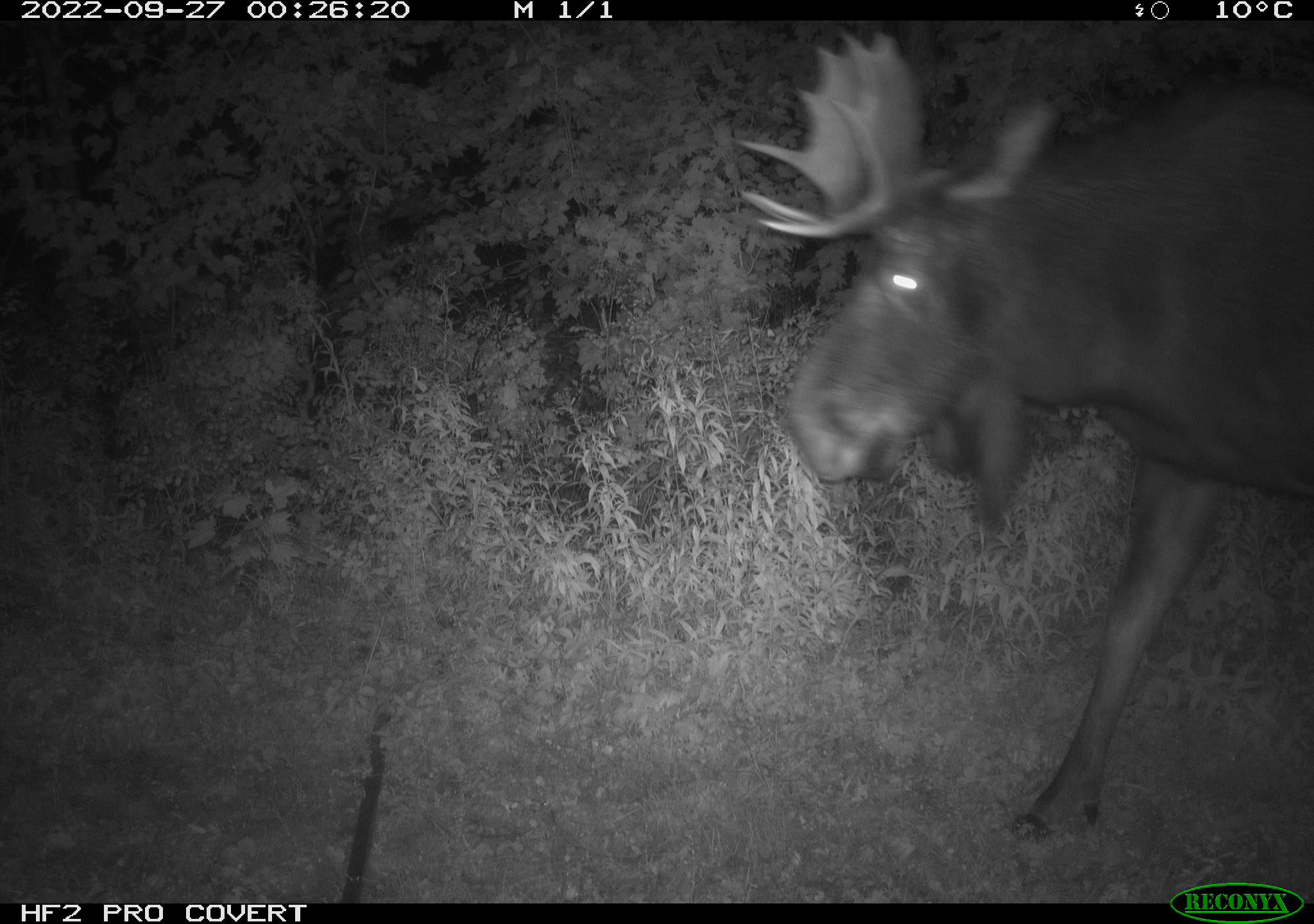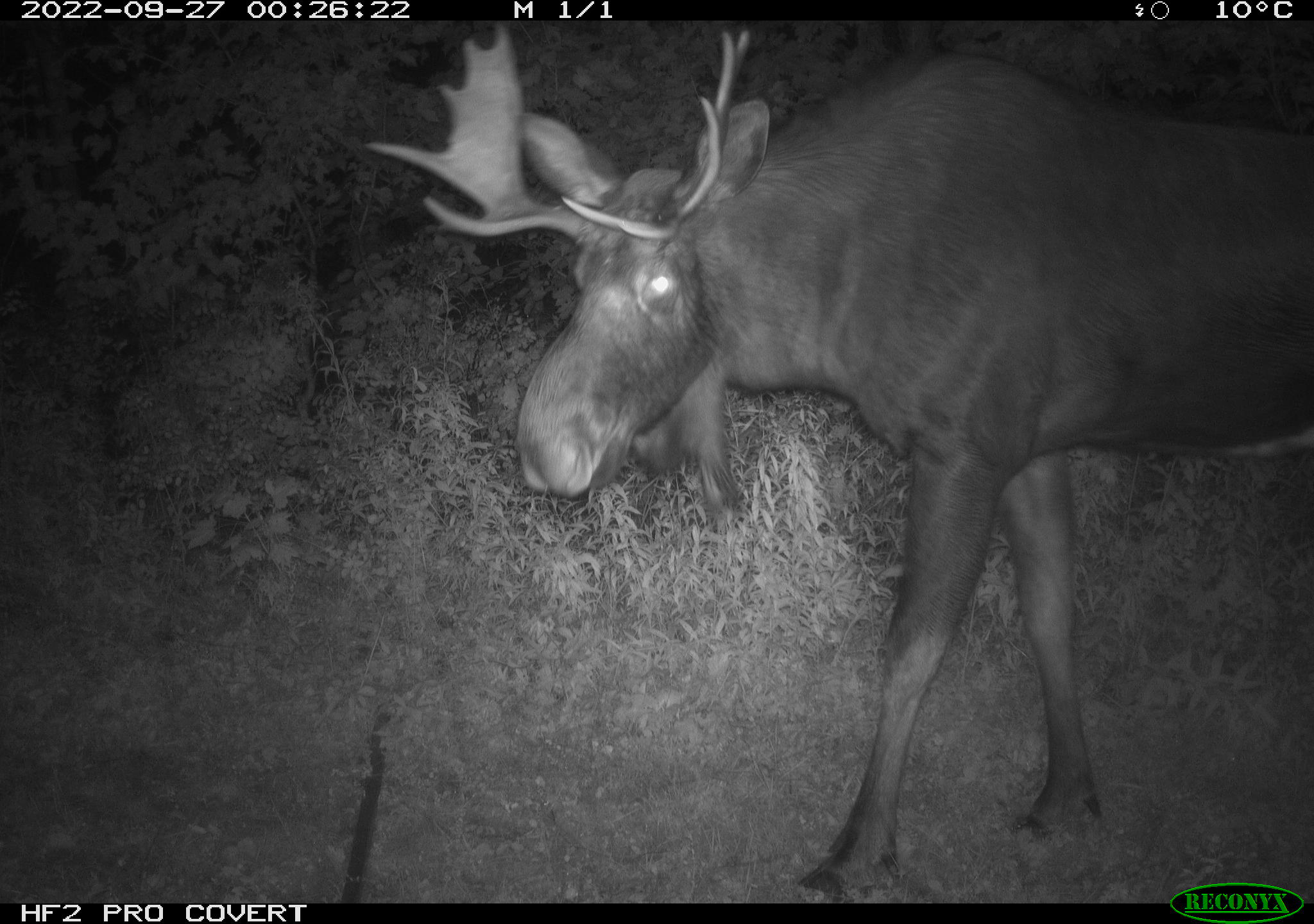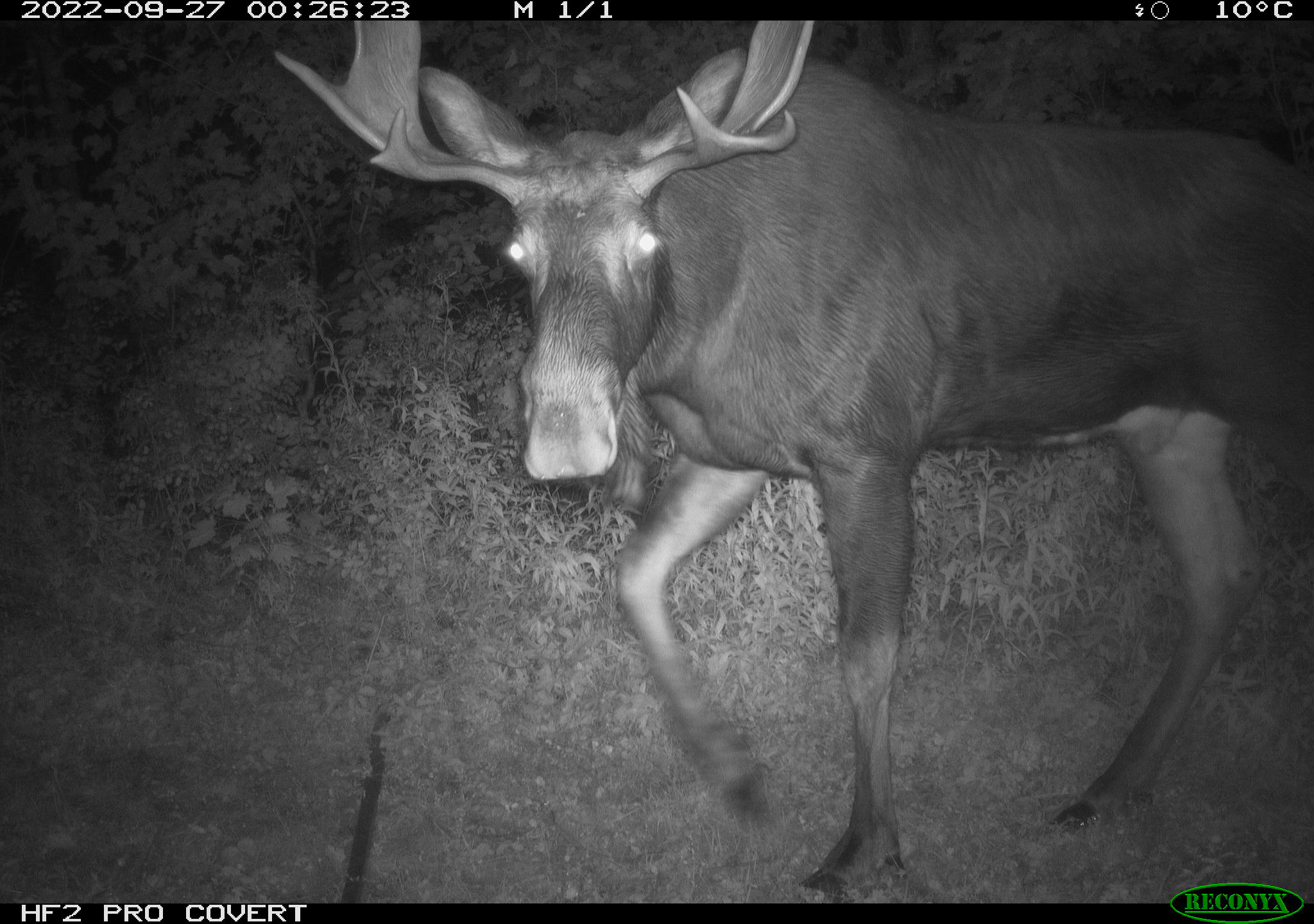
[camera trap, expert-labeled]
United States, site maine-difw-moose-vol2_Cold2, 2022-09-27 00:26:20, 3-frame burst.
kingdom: Animalia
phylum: Chordata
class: Mammalia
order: Artiodactyla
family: Cervidae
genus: Alces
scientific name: Alces alces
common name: moose